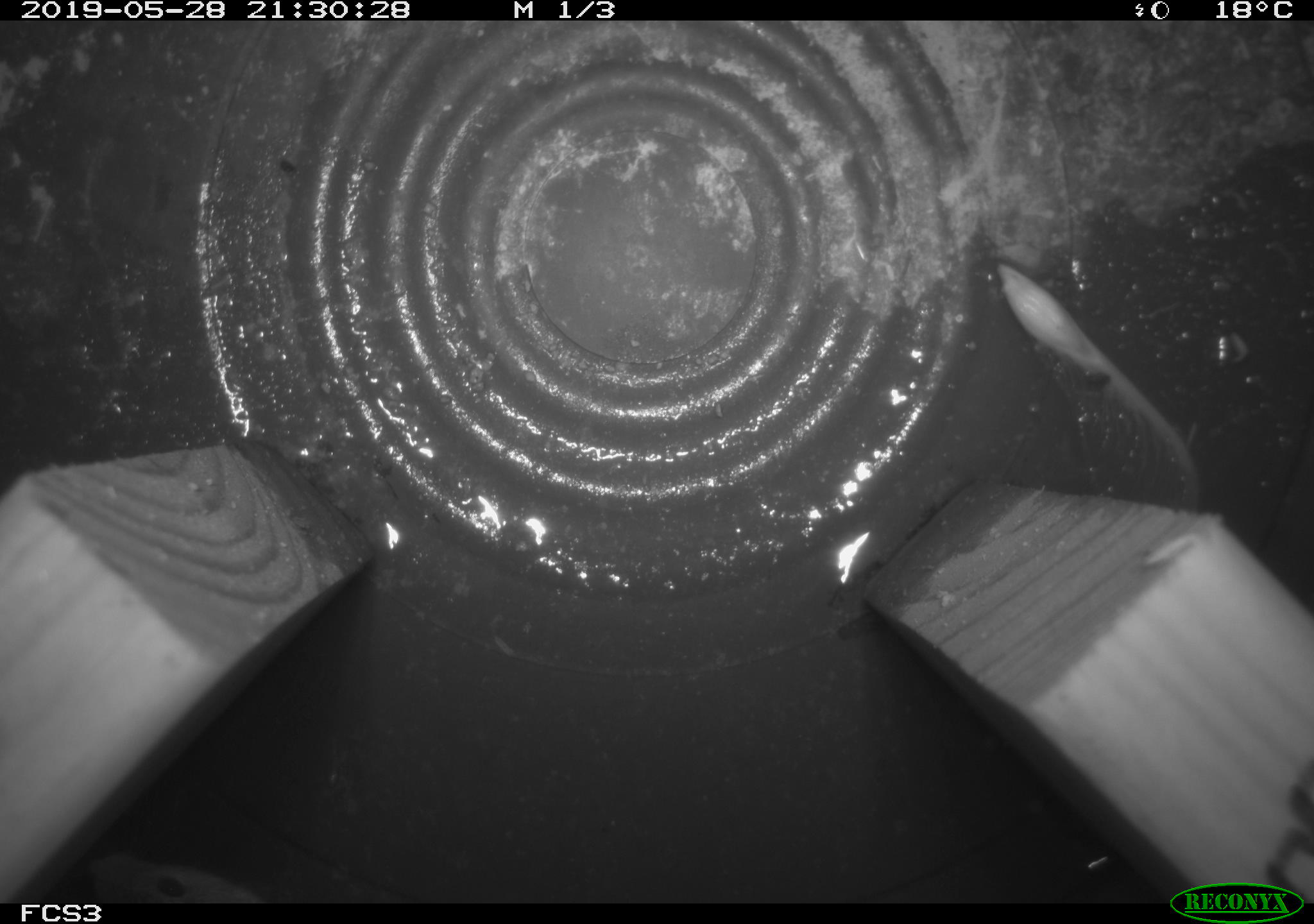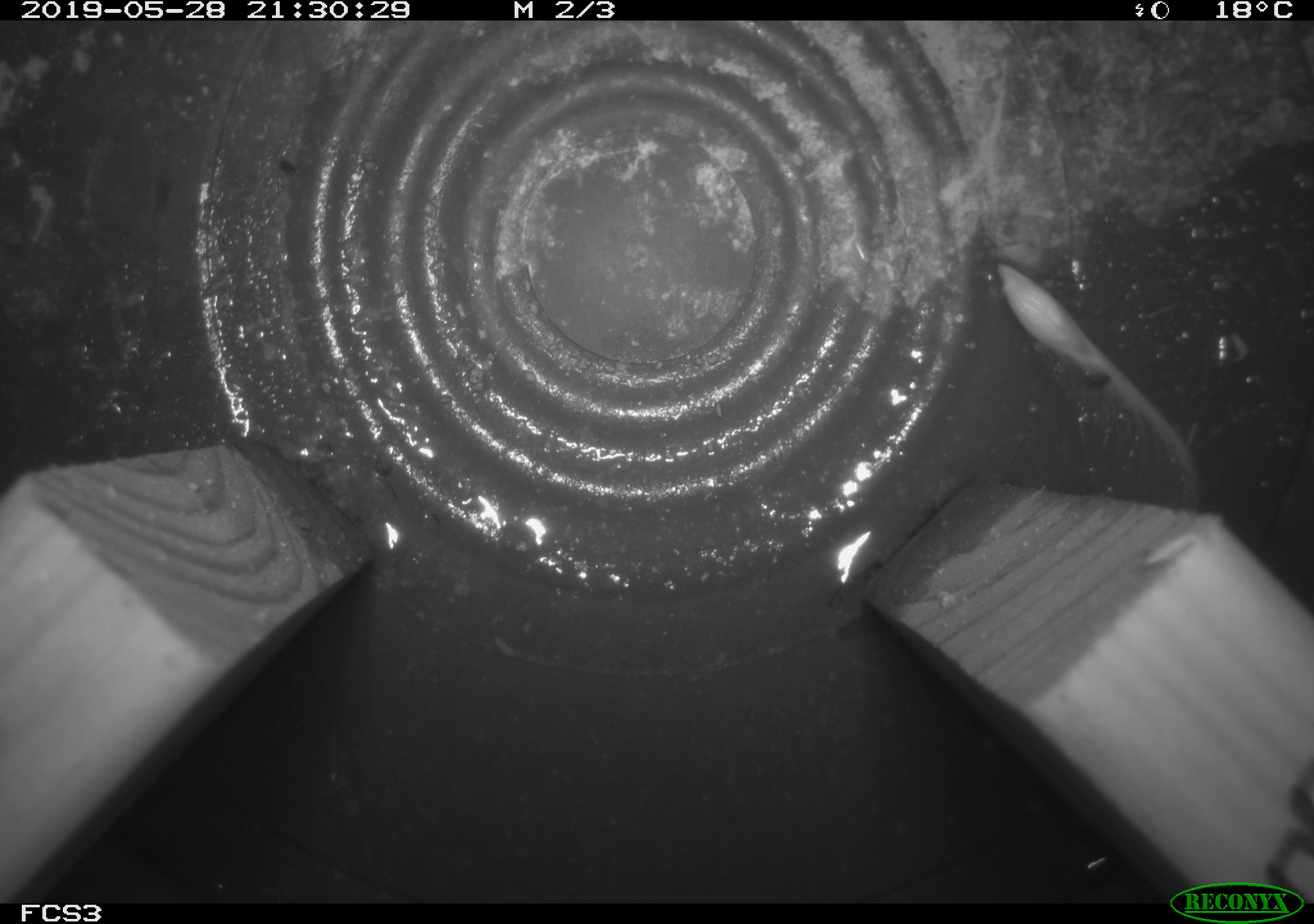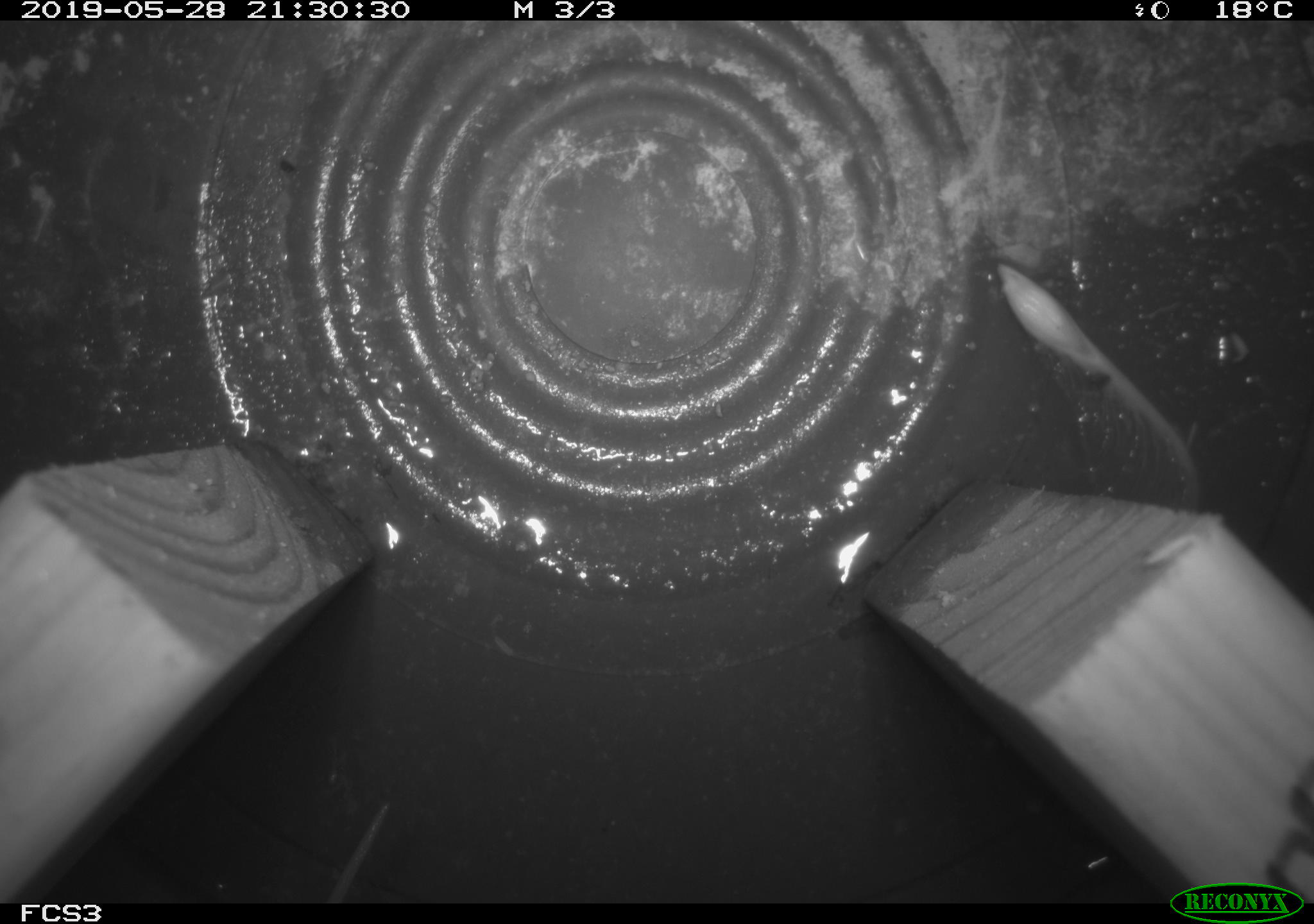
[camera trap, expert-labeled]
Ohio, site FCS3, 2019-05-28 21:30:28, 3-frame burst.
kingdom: Animalia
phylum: Chordata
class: Mammalia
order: Rodentia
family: Cricetidae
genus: Peromyscus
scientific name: Peromyscus leucopus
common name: white-footed mouse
White-footed mouse (Peromyscus leucopus).